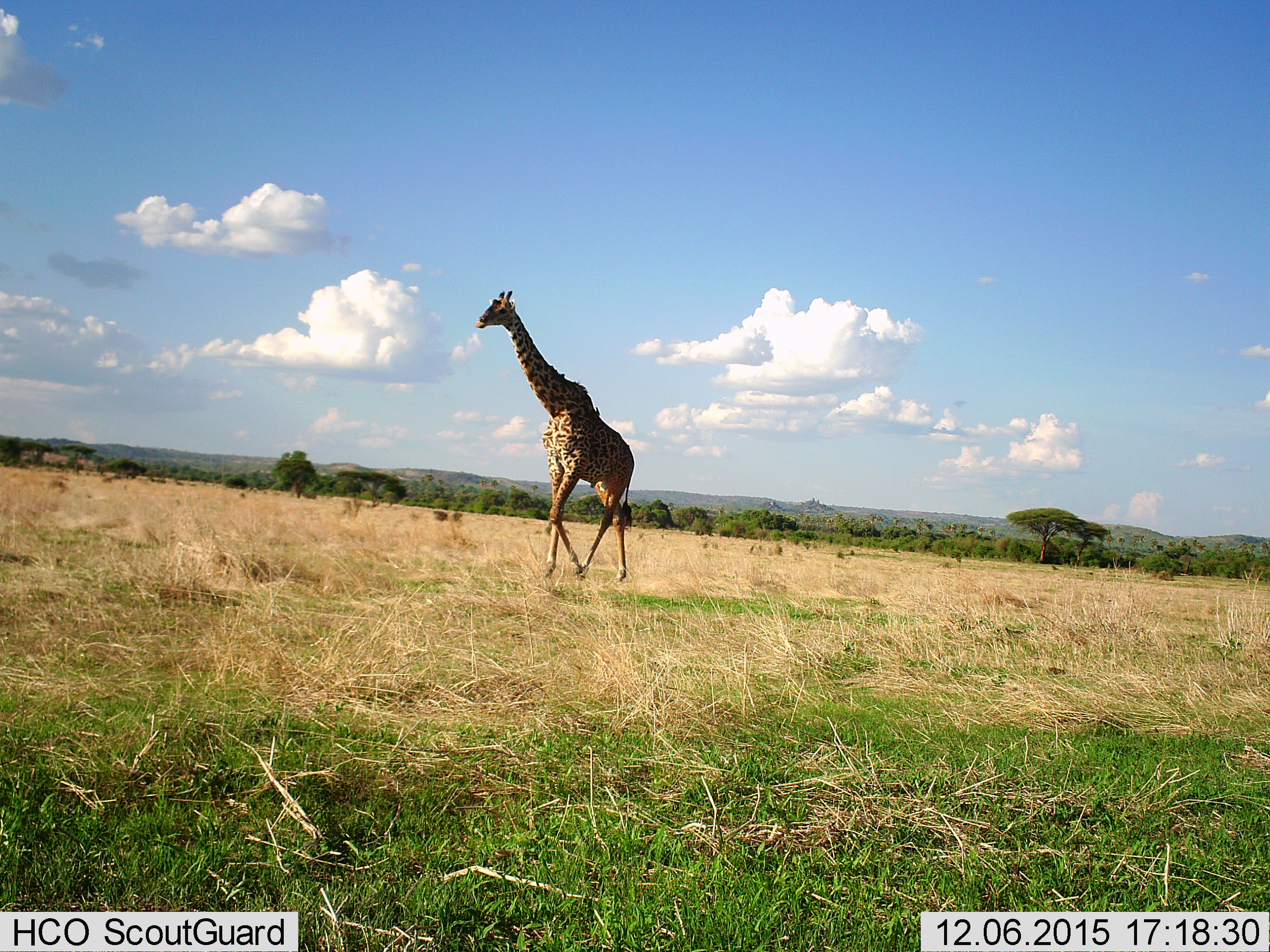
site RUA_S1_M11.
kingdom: Animalia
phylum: Chordata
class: Mammalia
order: Artiodactyla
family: Giraffidae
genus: Giraffa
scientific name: Giraffa camelopardalis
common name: giraffe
Giraffe (Giraffa camelopardalis), count 1. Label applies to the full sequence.